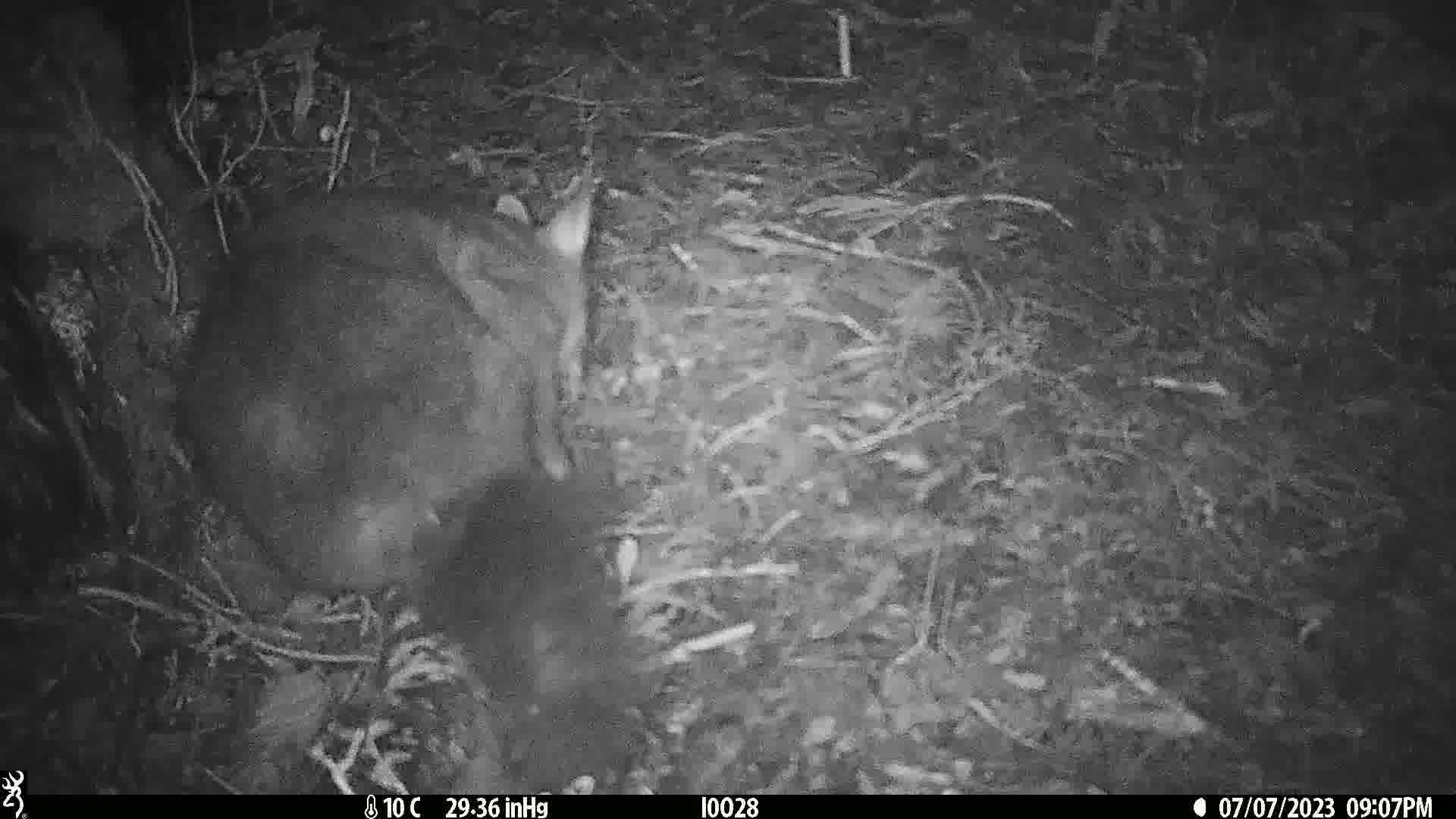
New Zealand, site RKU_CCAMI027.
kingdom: Animalia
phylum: Chordata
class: Mammalia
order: Diprotodontia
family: Phalangeridae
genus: Trichosurus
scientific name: Trichosurus vulpecula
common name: common brushtail possum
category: possum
Possum (common brushtail possum) (Trichosurus vulpecula).